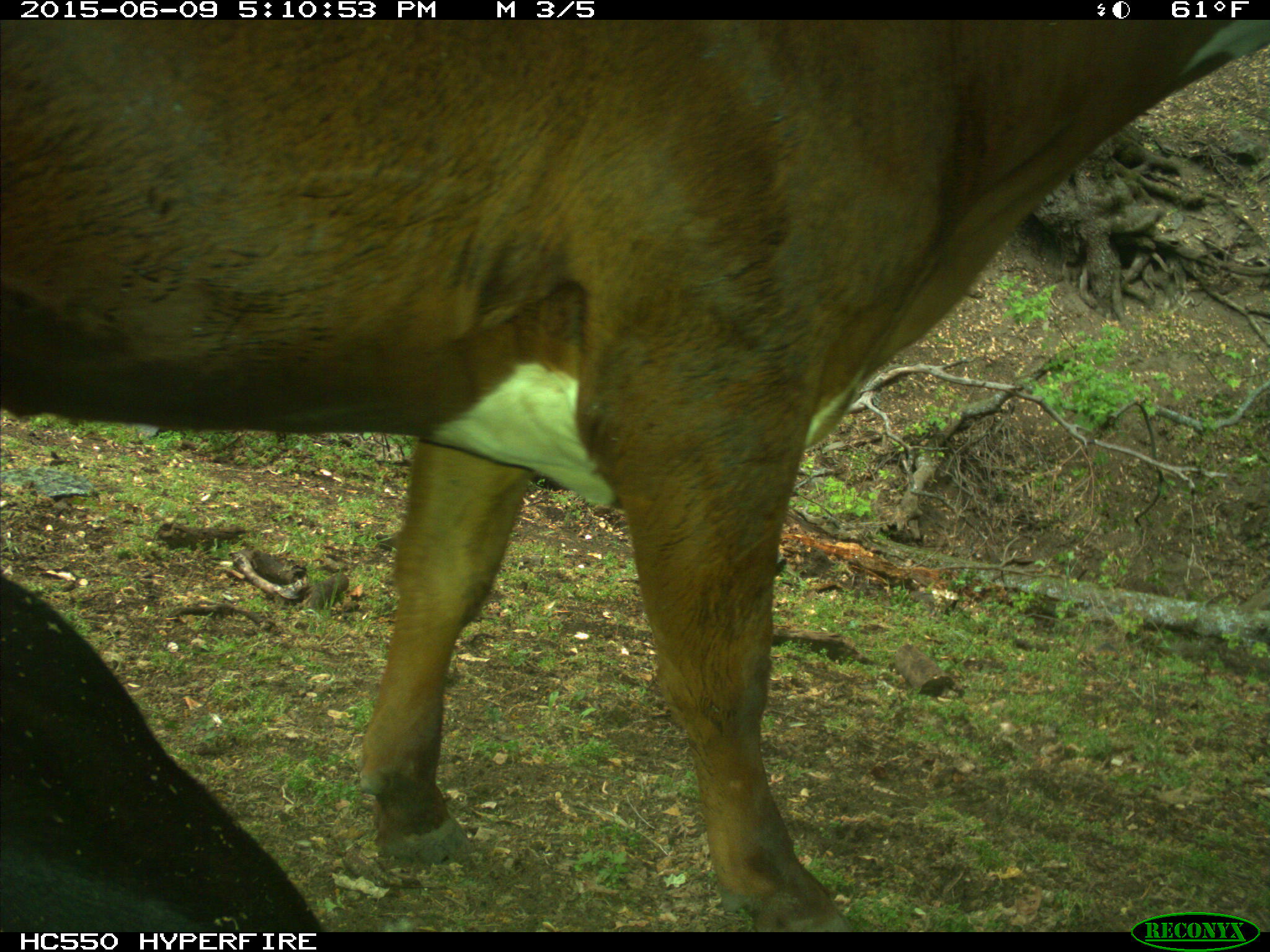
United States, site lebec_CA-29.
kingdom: Animalia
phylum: Chordata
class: Mammalia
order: Artiodactyla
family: Bovidae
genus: Bos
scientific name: Bos taurus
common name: domestic cow